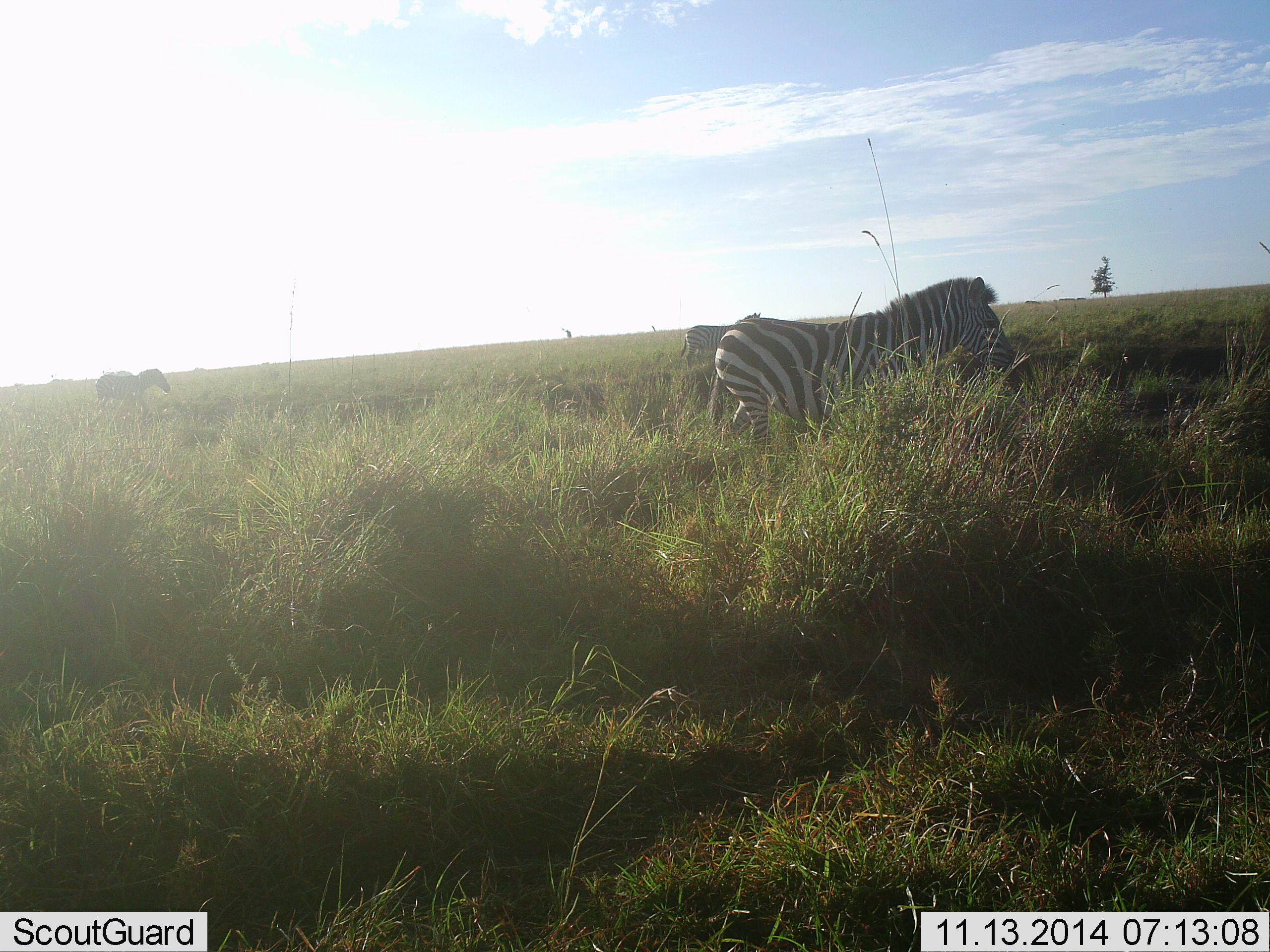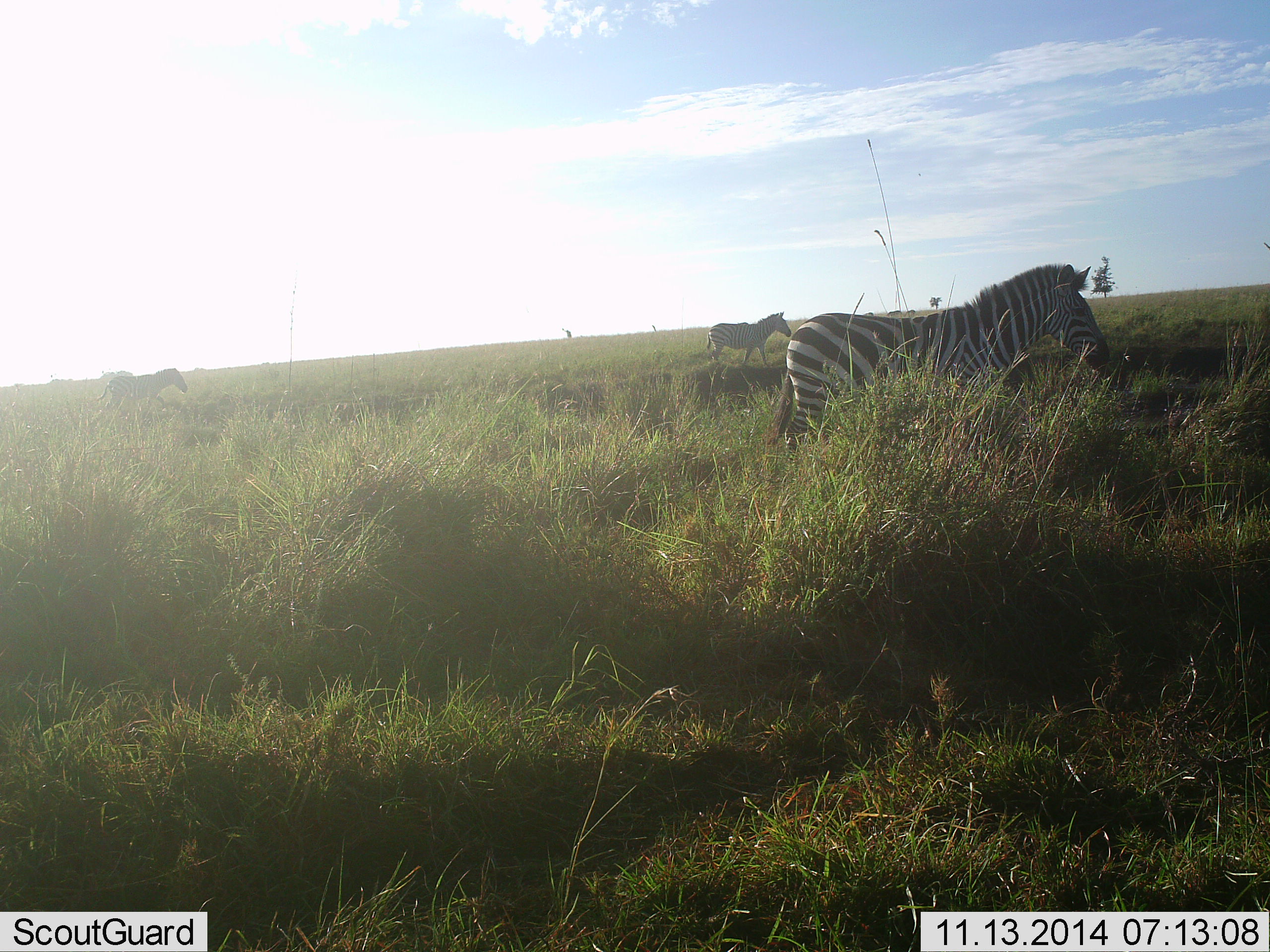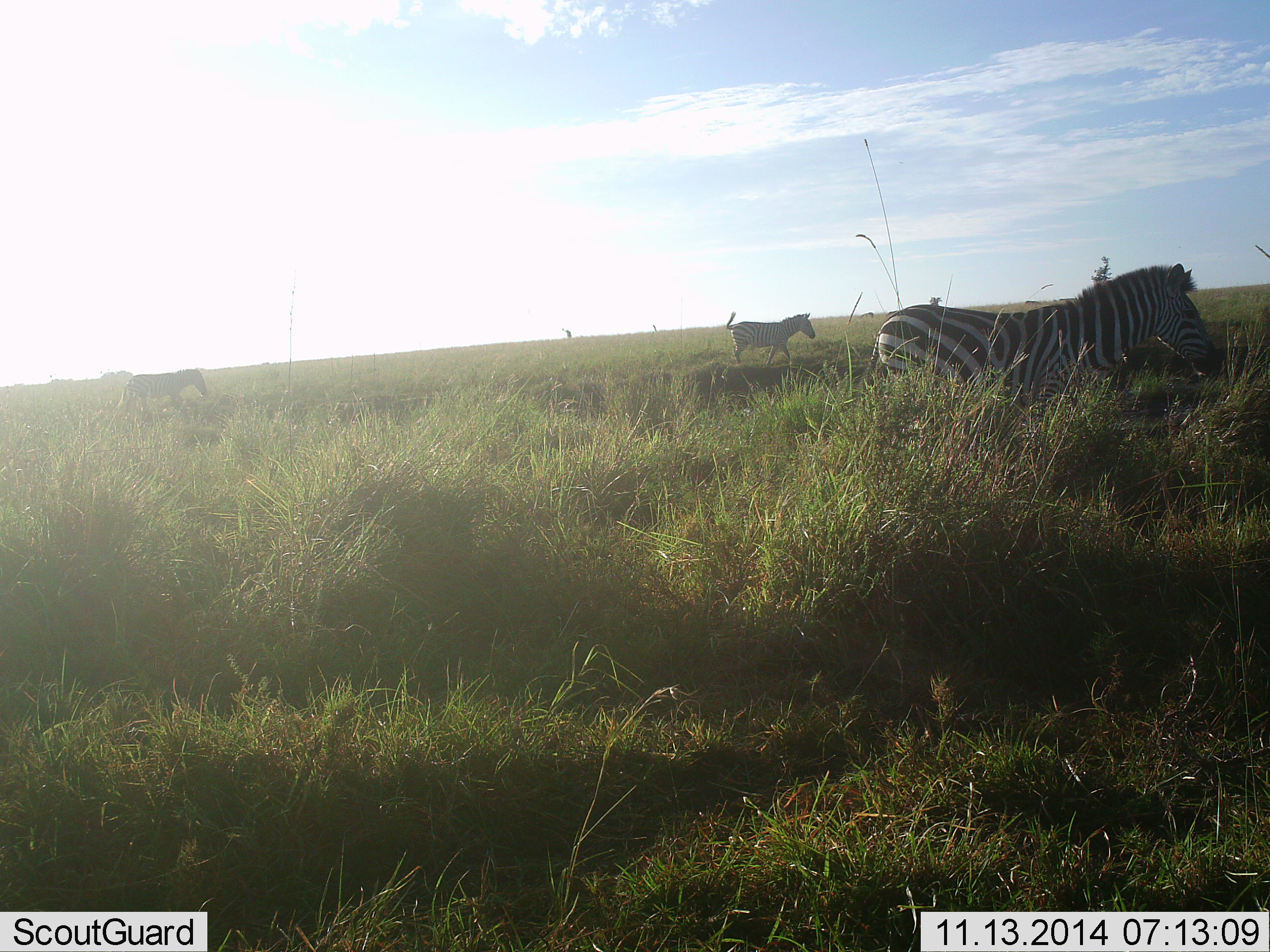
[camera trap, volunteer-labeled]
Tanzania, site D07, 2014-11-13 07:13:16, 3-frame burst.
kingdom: Animalia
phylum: Chordata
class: Mammalia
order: Perissodactyla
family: Equidae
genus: Equus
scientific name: Equus quagga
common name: plains zebra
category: zebra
Zebra (plains zebra) (Equus quagga), count 3. Behavior (volunteer vote fractions): standing 0%, resting 0%, moving 100%, interacting 0%. Young present (vote fraction): 0%. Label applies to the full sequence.